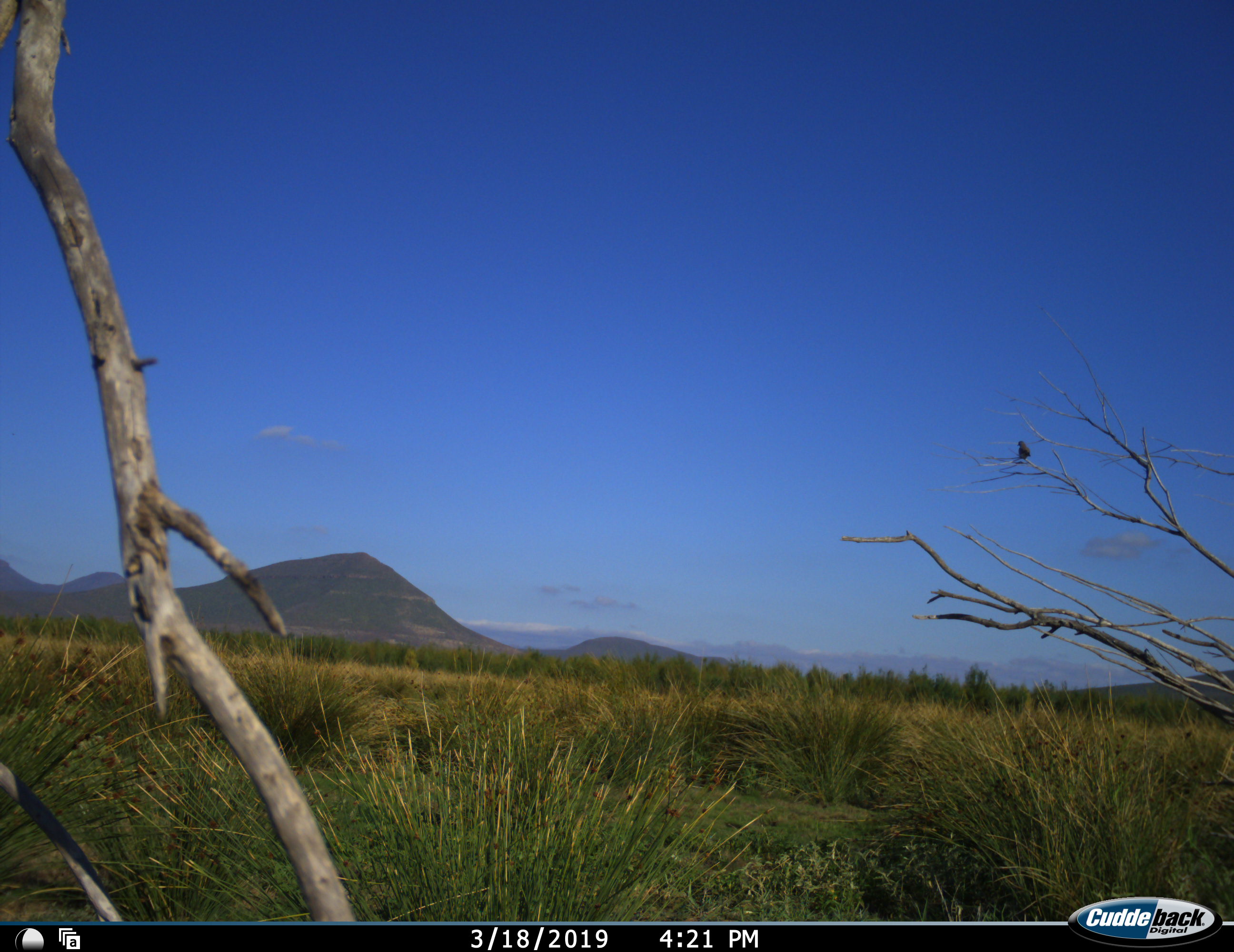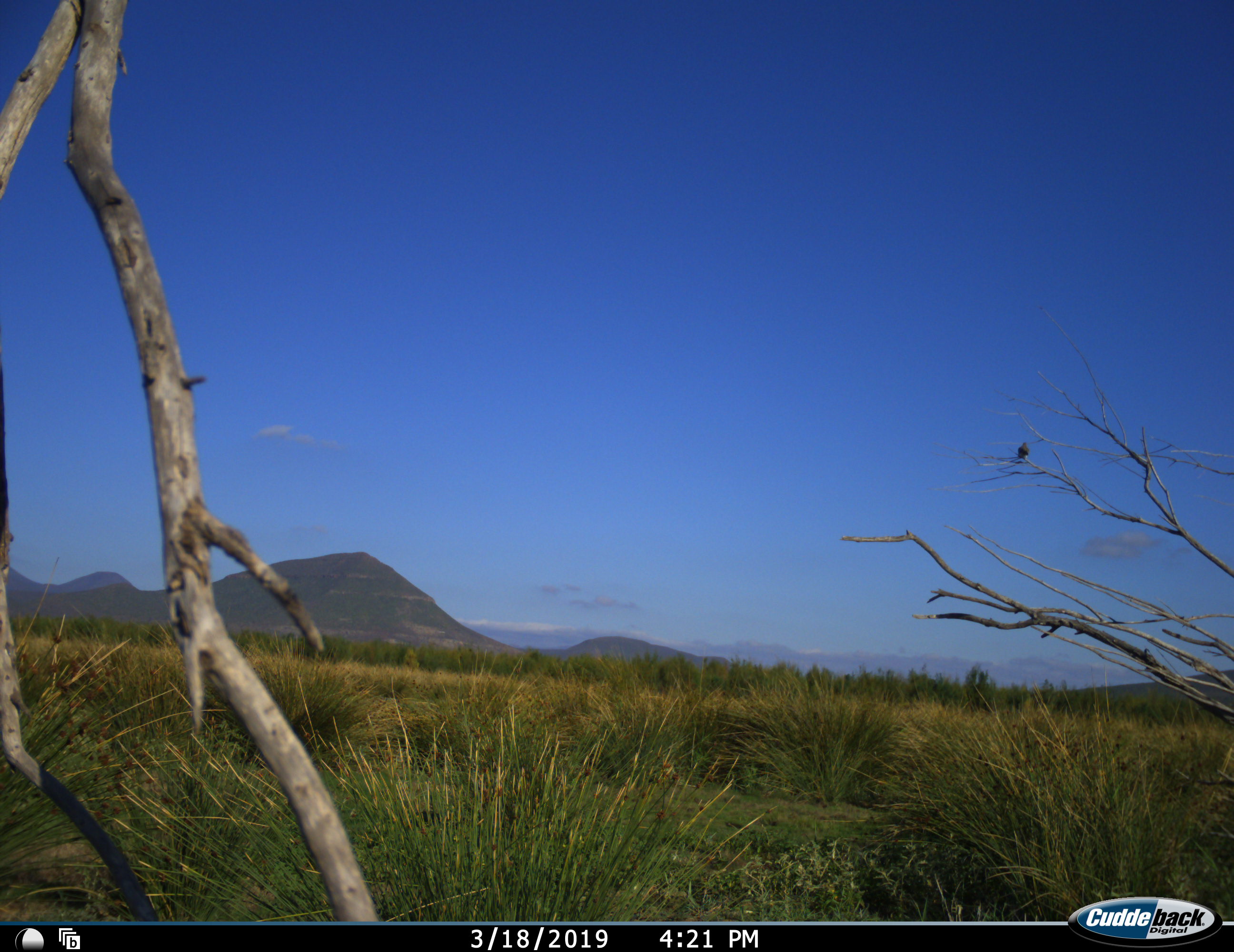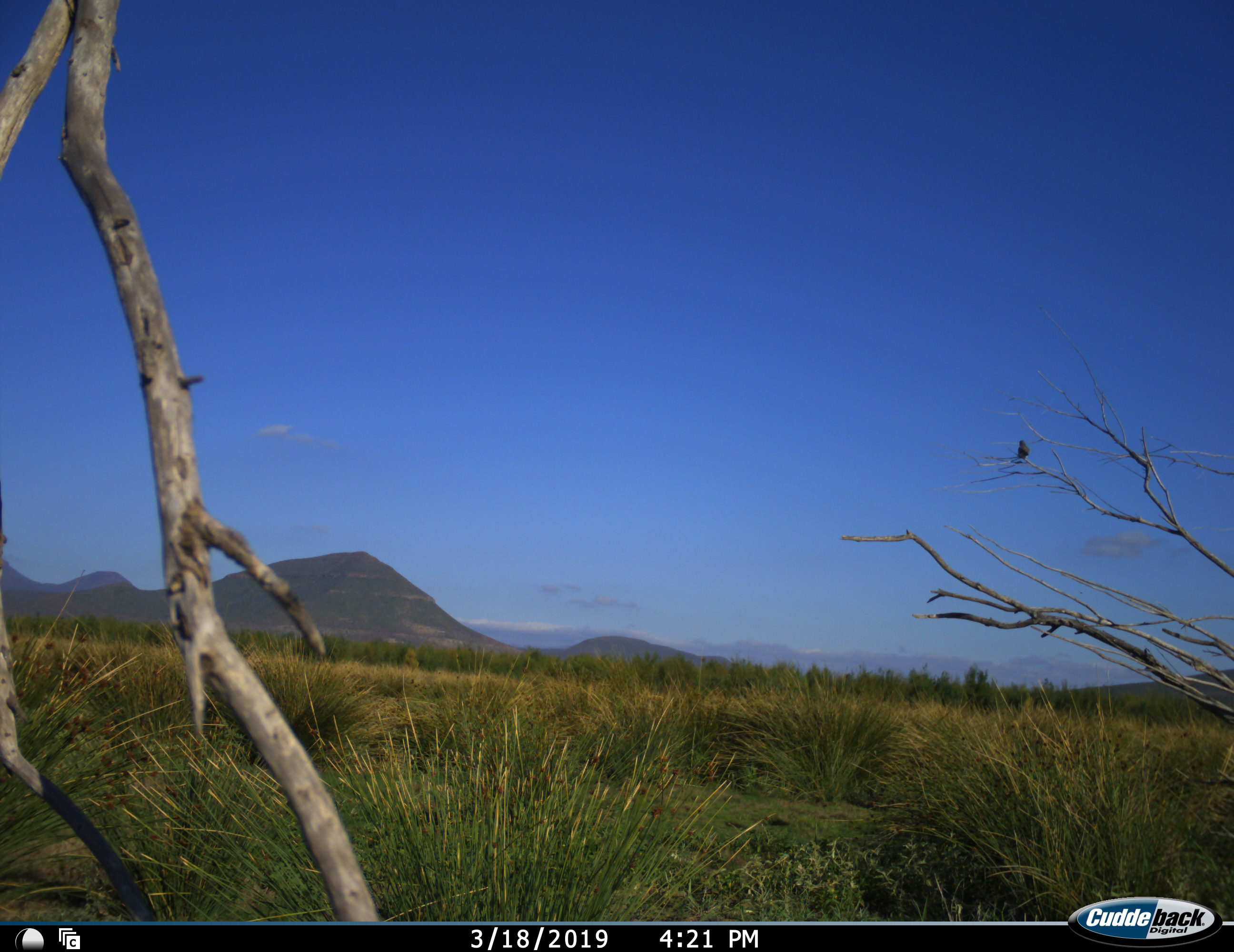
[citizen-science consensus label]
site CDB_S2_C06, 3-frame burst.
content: unidentified animal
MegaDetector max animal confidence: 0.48